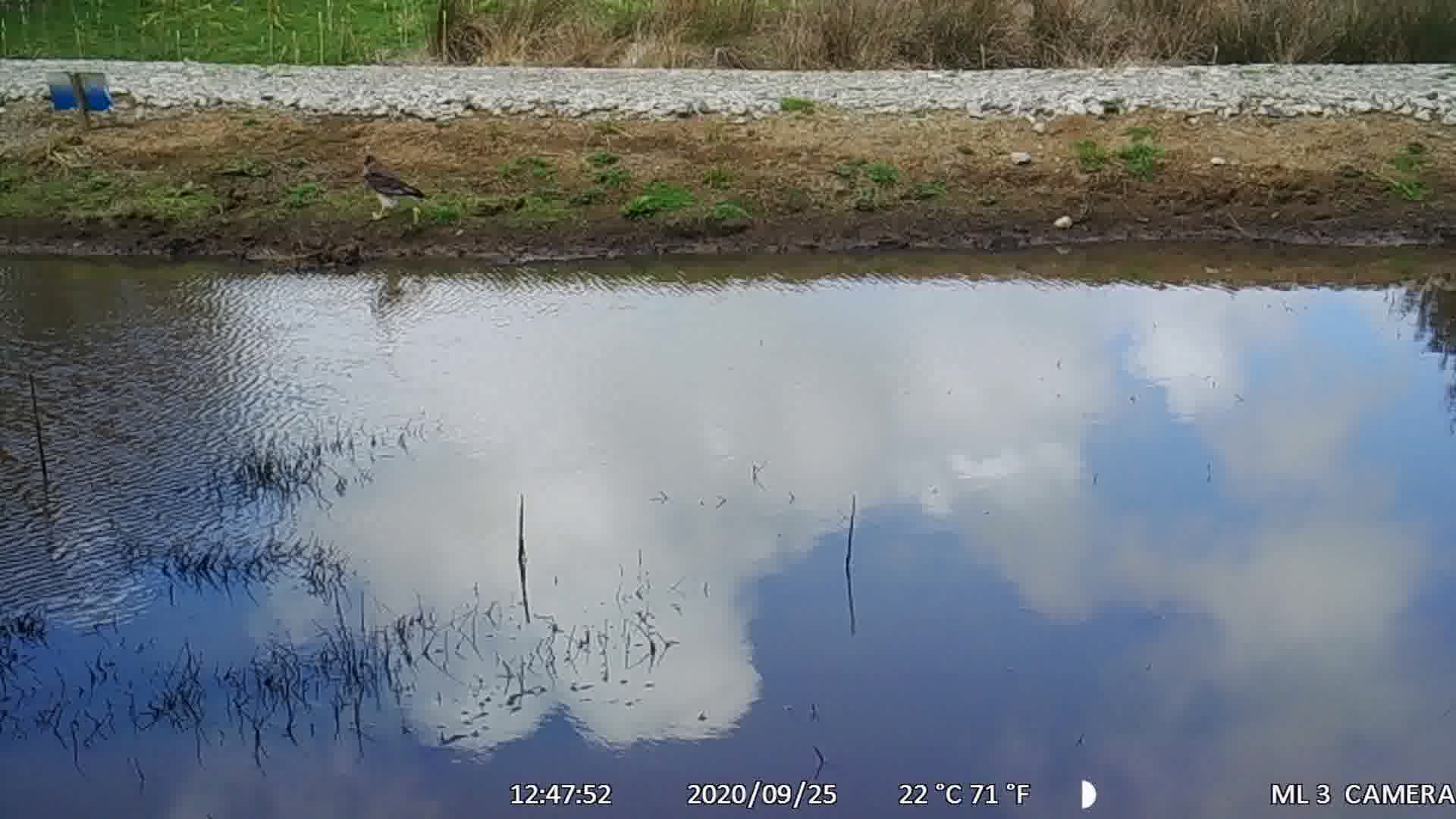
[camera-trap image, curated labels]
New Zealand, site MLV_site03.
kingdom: Animalia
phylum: Chordata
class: Aves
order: Accipitriformes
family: Accipitridae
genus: Circus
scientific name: Circus approximans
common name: swamp harrier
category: harrier